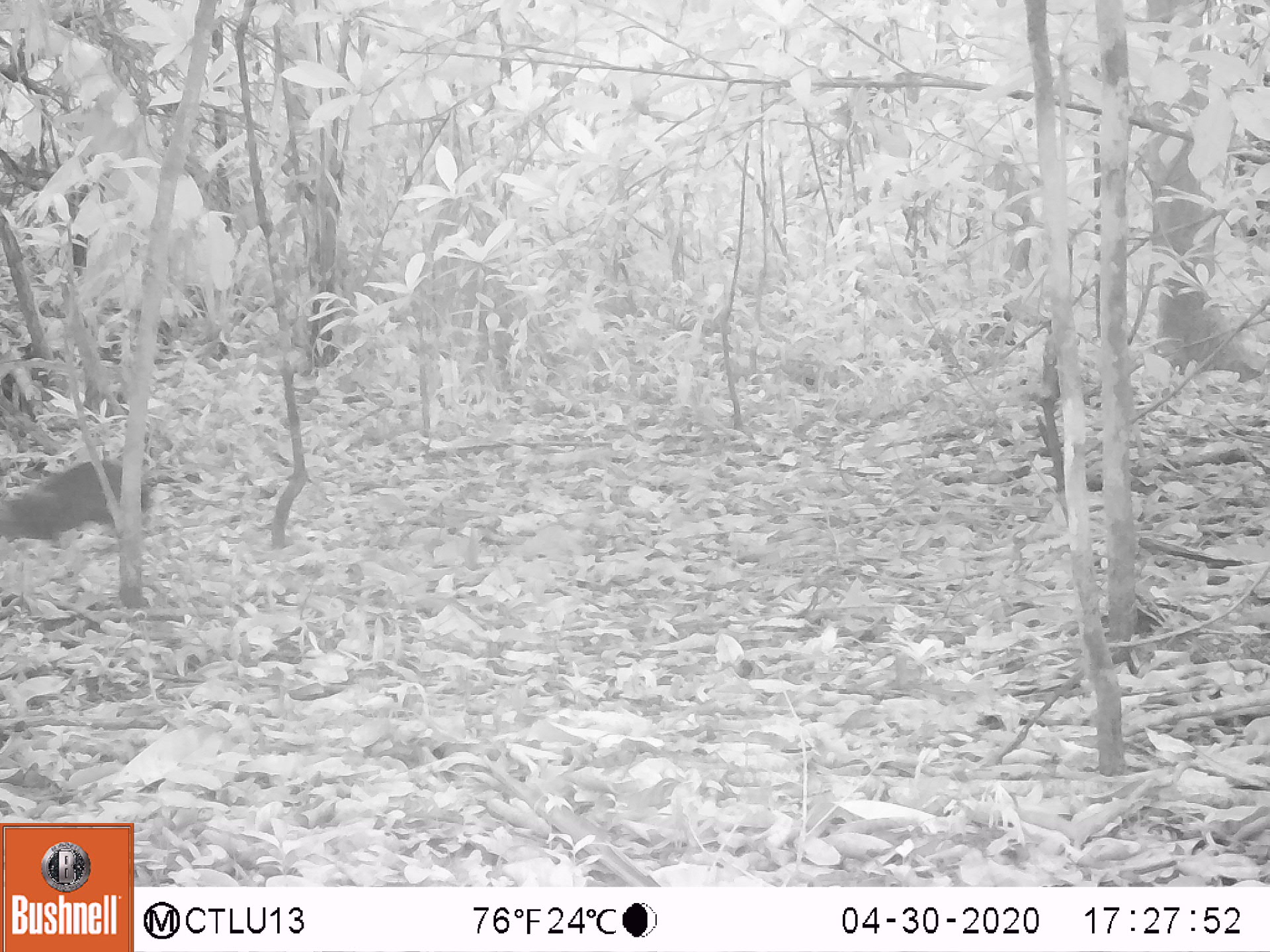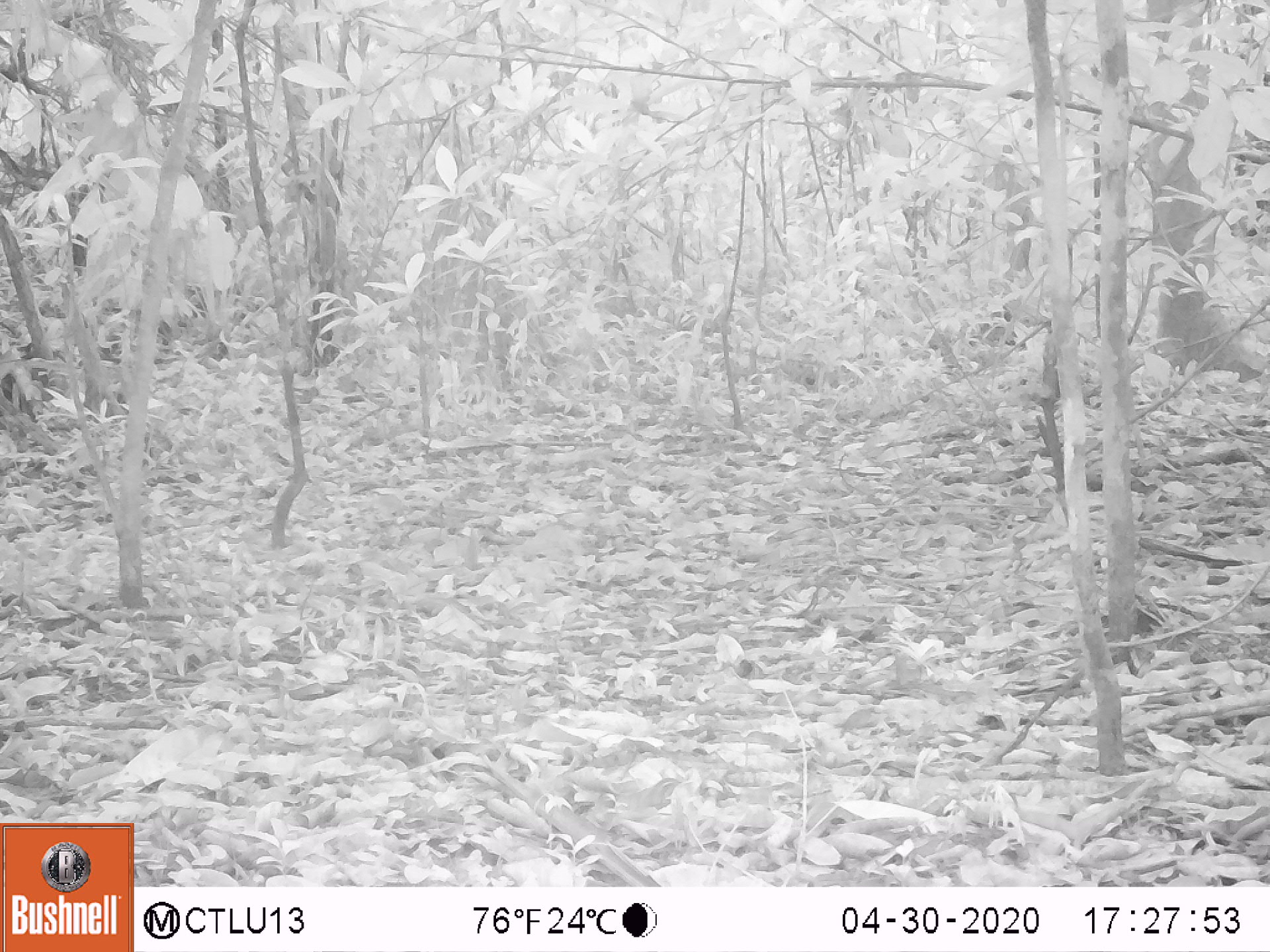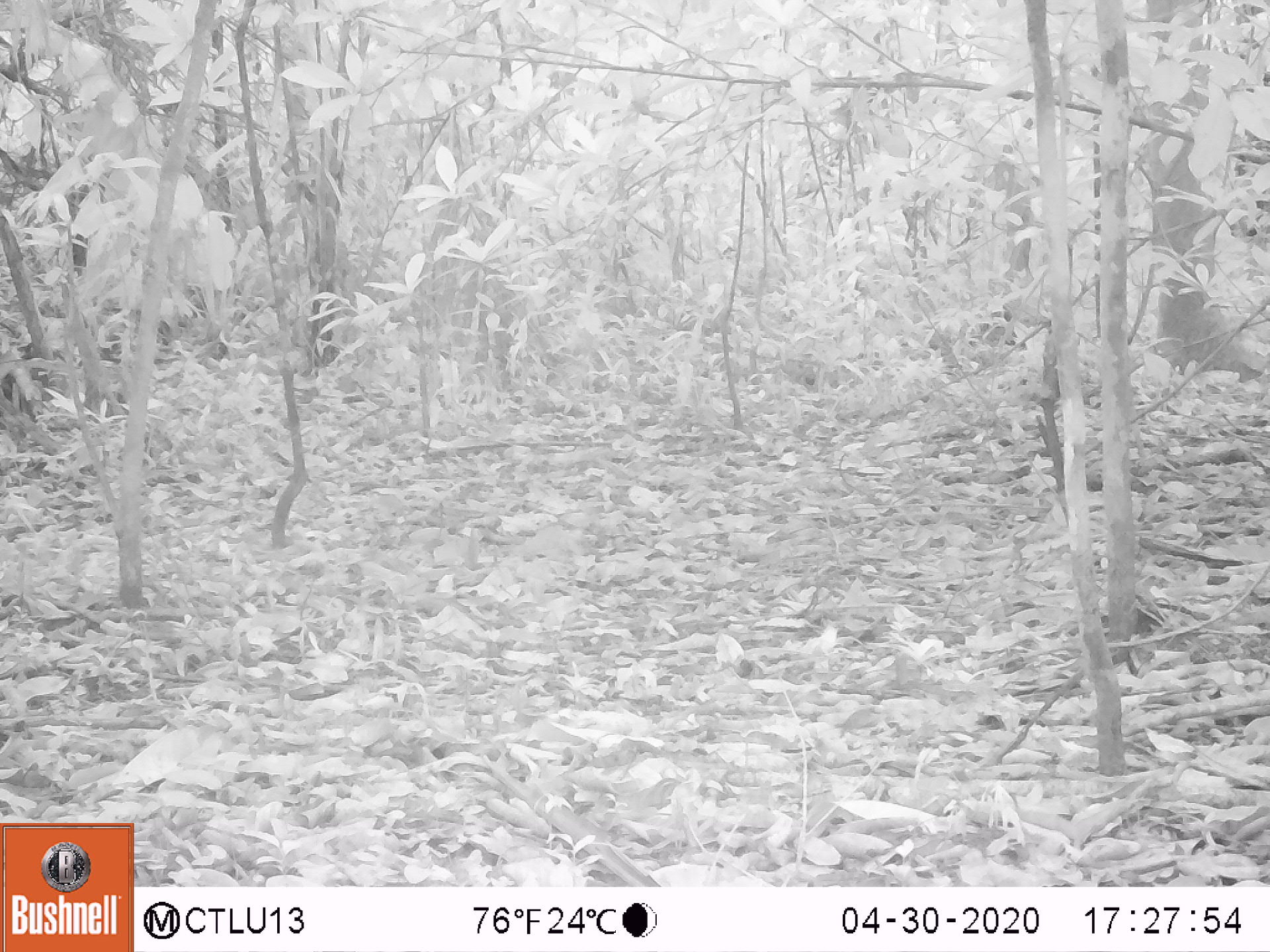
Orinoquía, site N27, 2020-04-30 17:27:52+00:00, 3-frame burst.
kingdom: Animalia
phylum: Chordata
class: Mammalia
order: Rodentia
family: Dasyproctidae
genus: Dasyprocta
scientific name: Dasyprocta fuliginosa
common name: black agouti